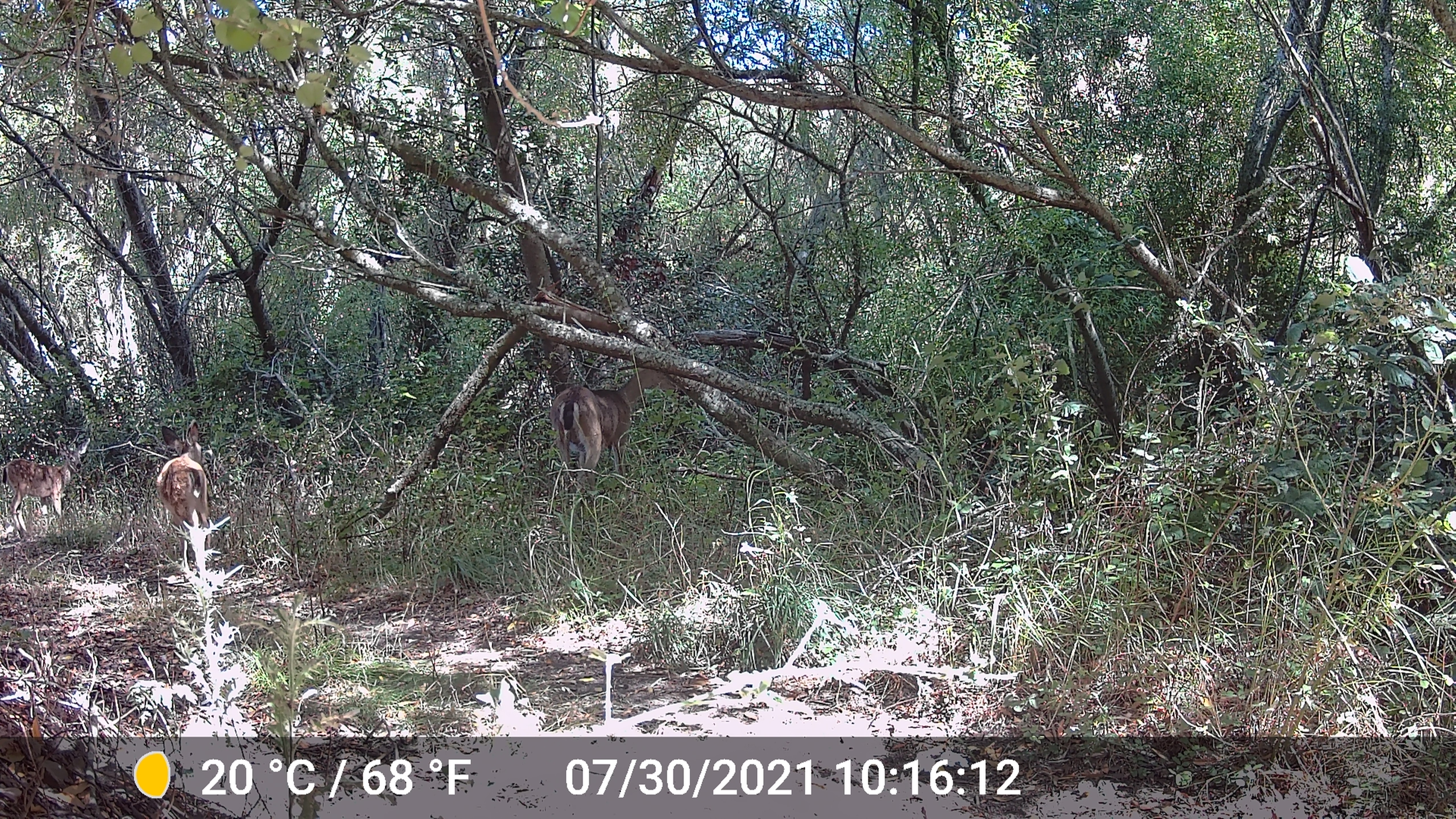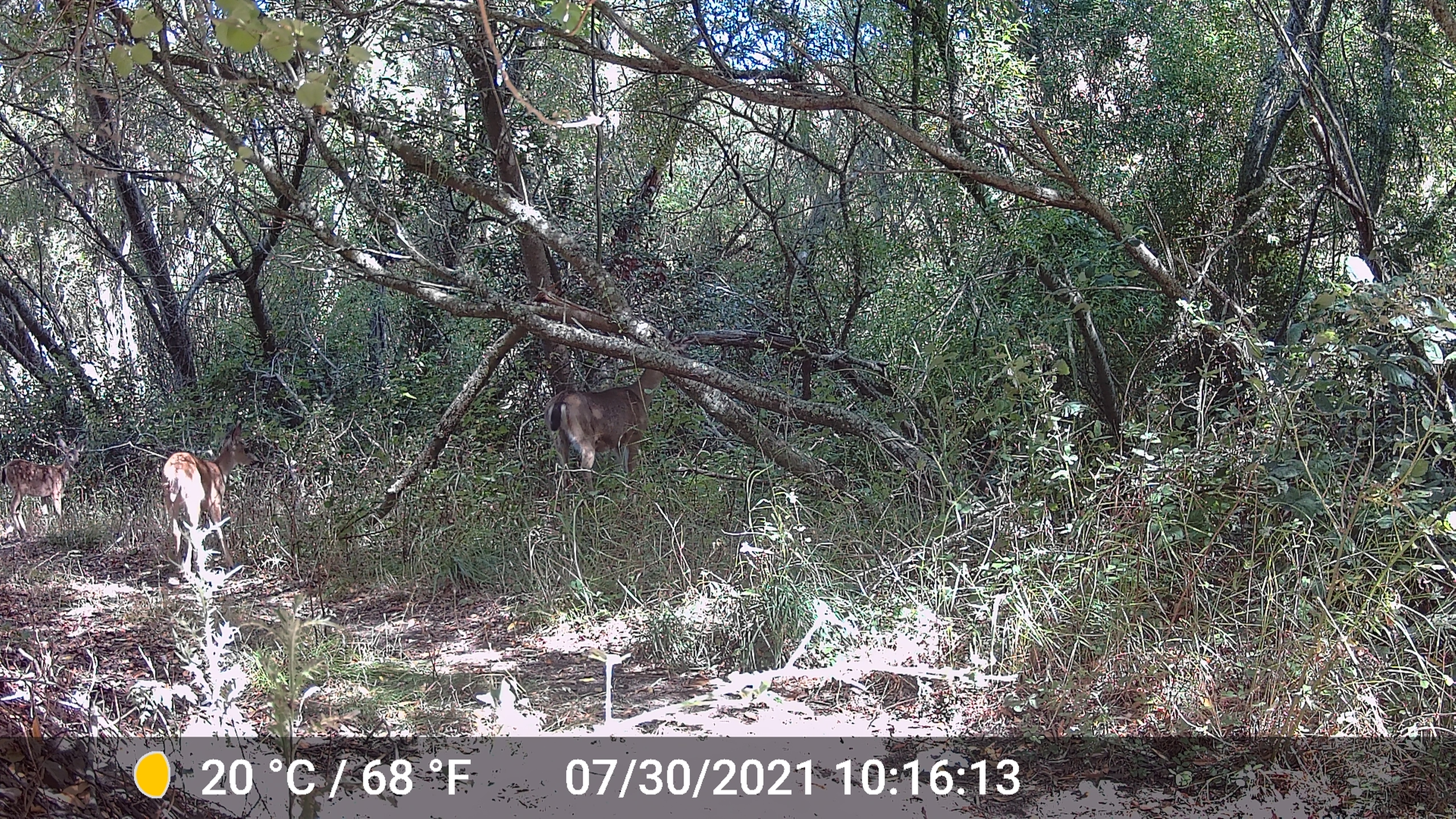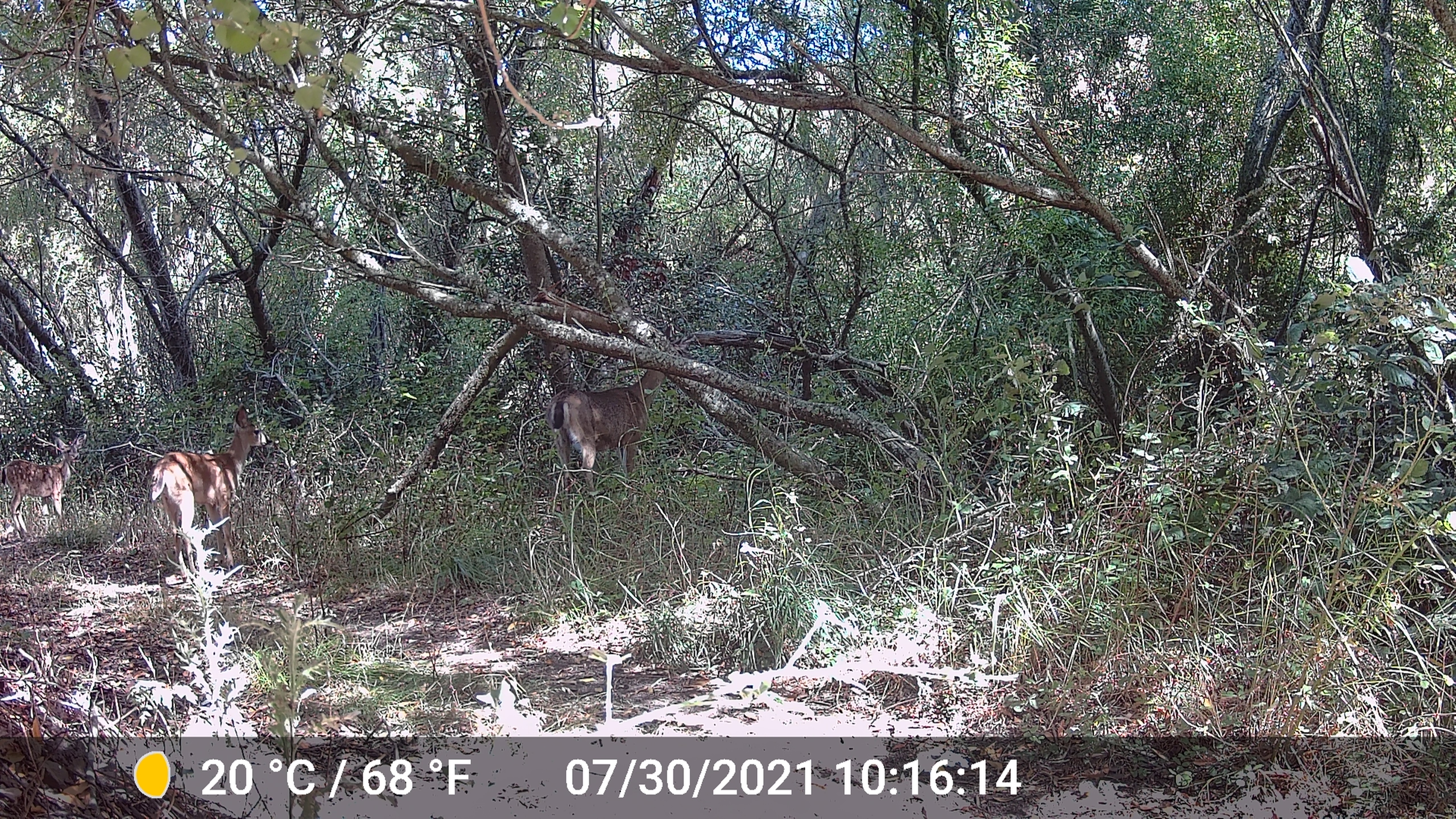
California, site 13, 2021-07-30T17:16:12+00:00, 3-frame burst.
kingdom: Animalia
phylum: Chordata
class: Mammalia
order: Artiodactyla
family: Cervidae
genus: Odocoileus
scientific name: Odocoileus hemionus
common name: mule deer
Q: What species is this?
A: Mule deer (Odocoileus hemionus).